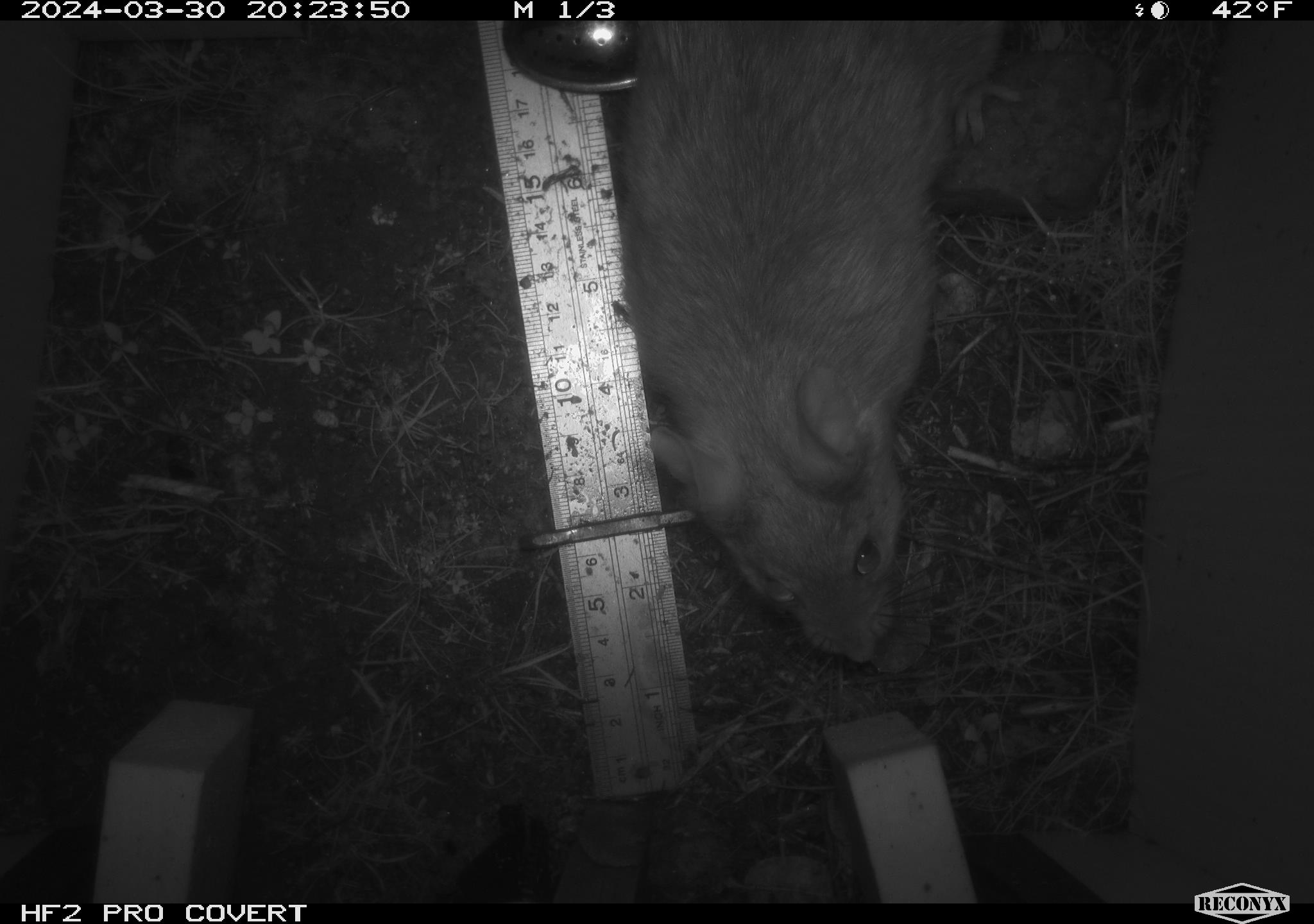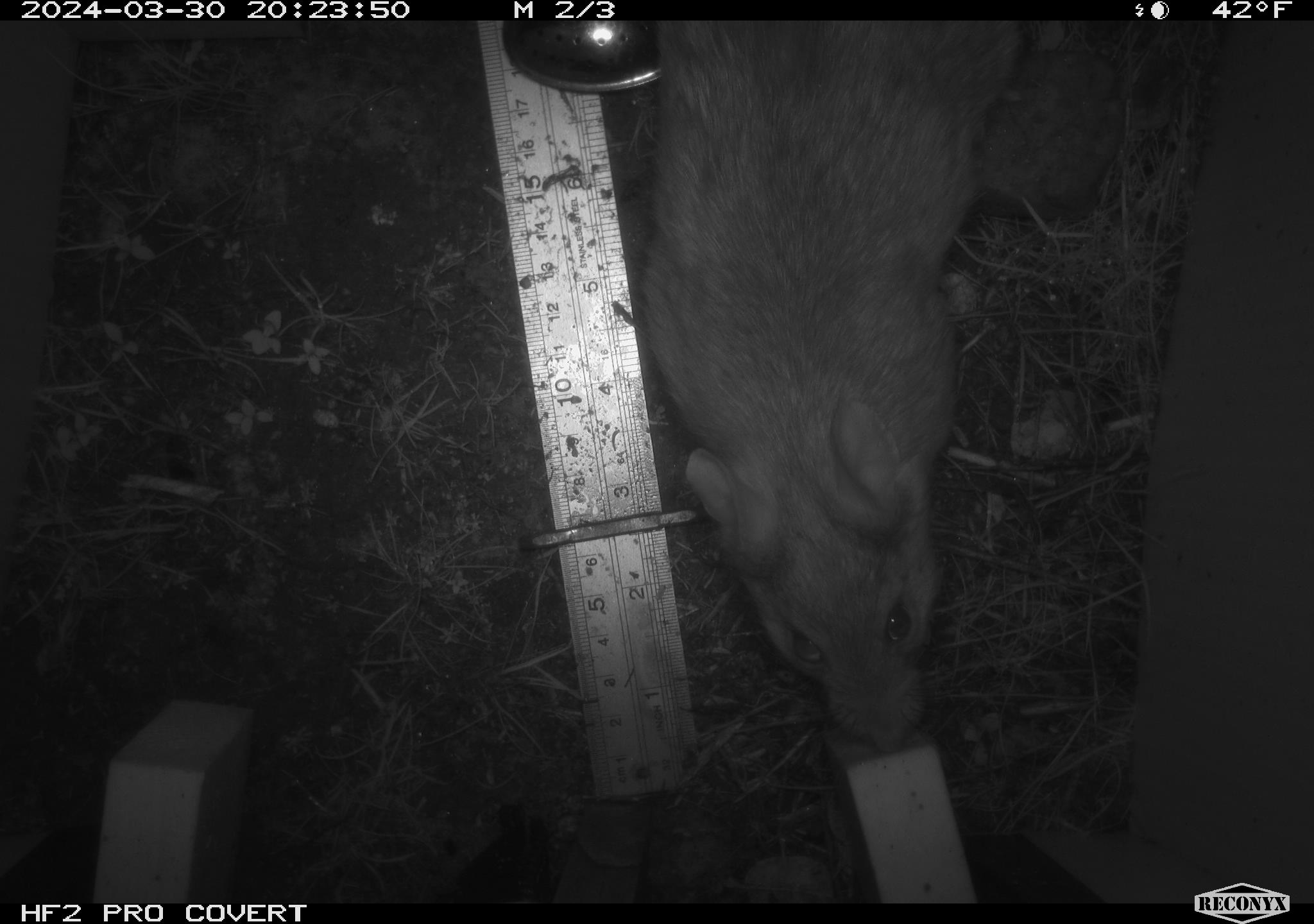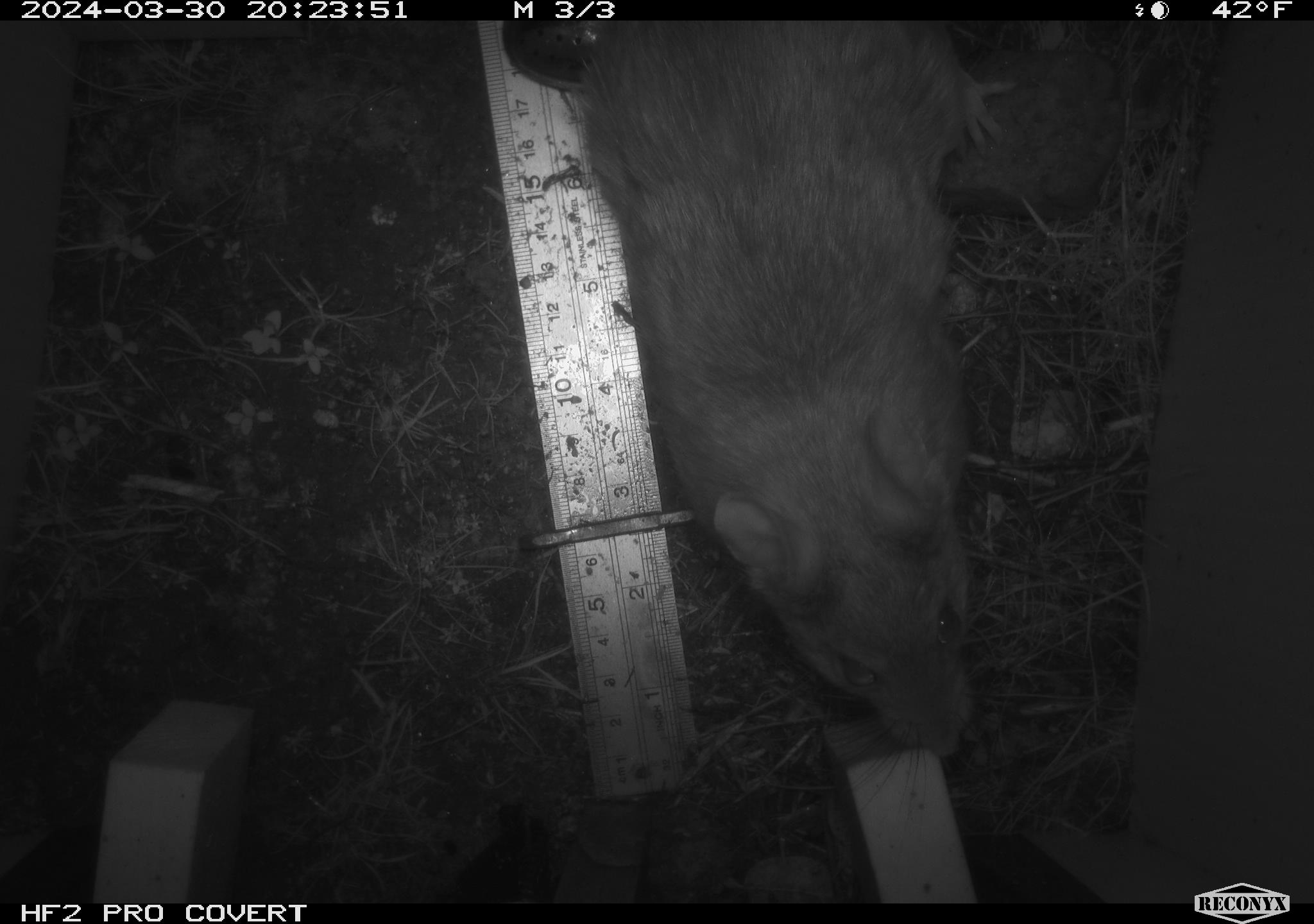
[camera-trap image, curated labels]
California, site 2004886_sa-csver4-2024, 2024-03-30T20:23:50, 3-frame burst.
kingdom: Animalia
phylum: Chordata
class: Mammalia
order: Rodentia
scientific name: Rodentia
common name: woodrat or rat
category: woodrat or rat species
Woodrat or rat species (woodrat or rat) (Rodentia).